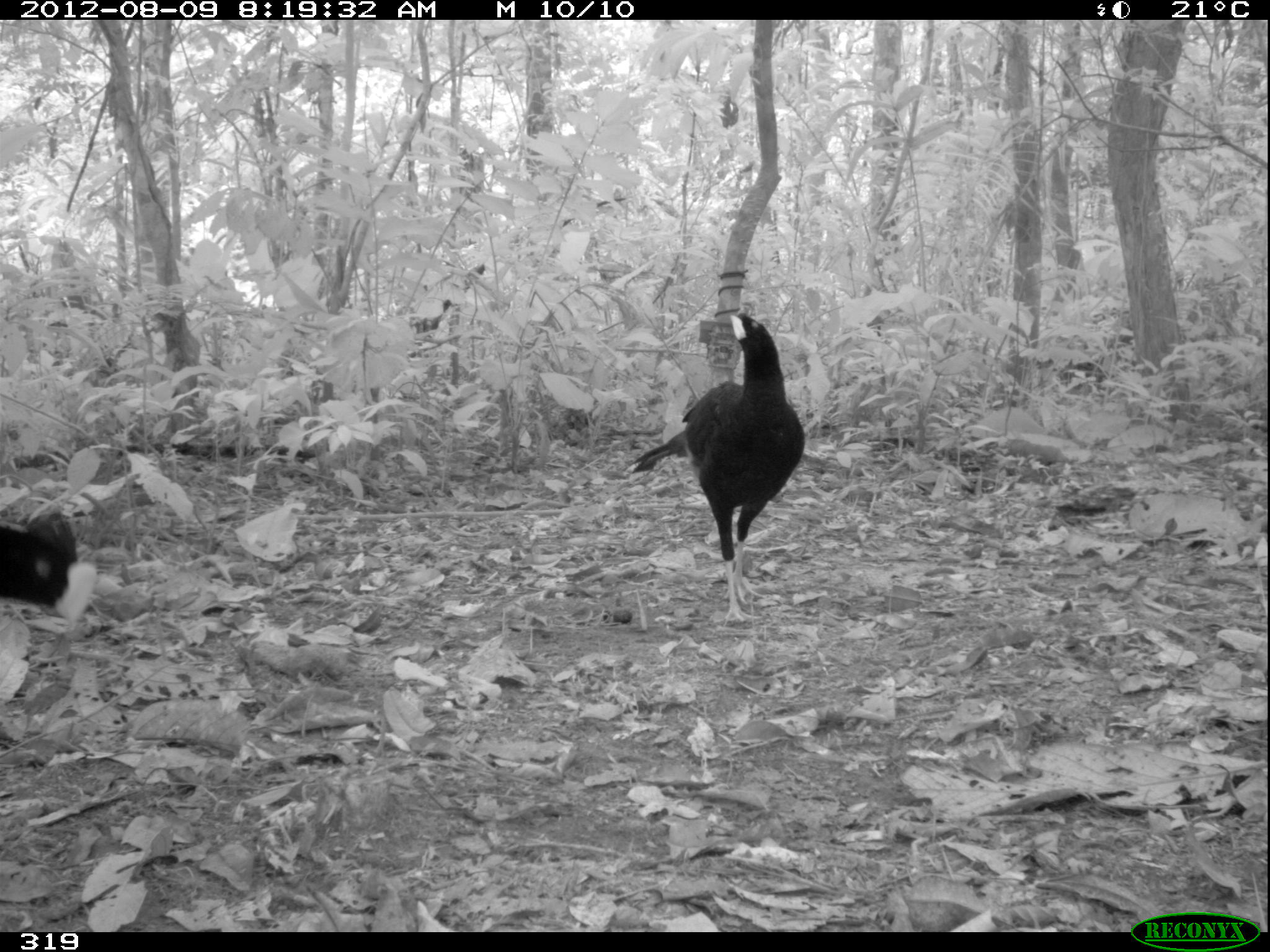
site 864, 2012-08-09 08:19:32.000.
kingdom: Animalia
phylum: Chordata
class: Aves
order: Galliformes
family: Cracidae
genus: Mitu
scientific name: Mitu tuberosum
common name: razor-billed curassow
Mitu tuberosum (razor-billed curassow).